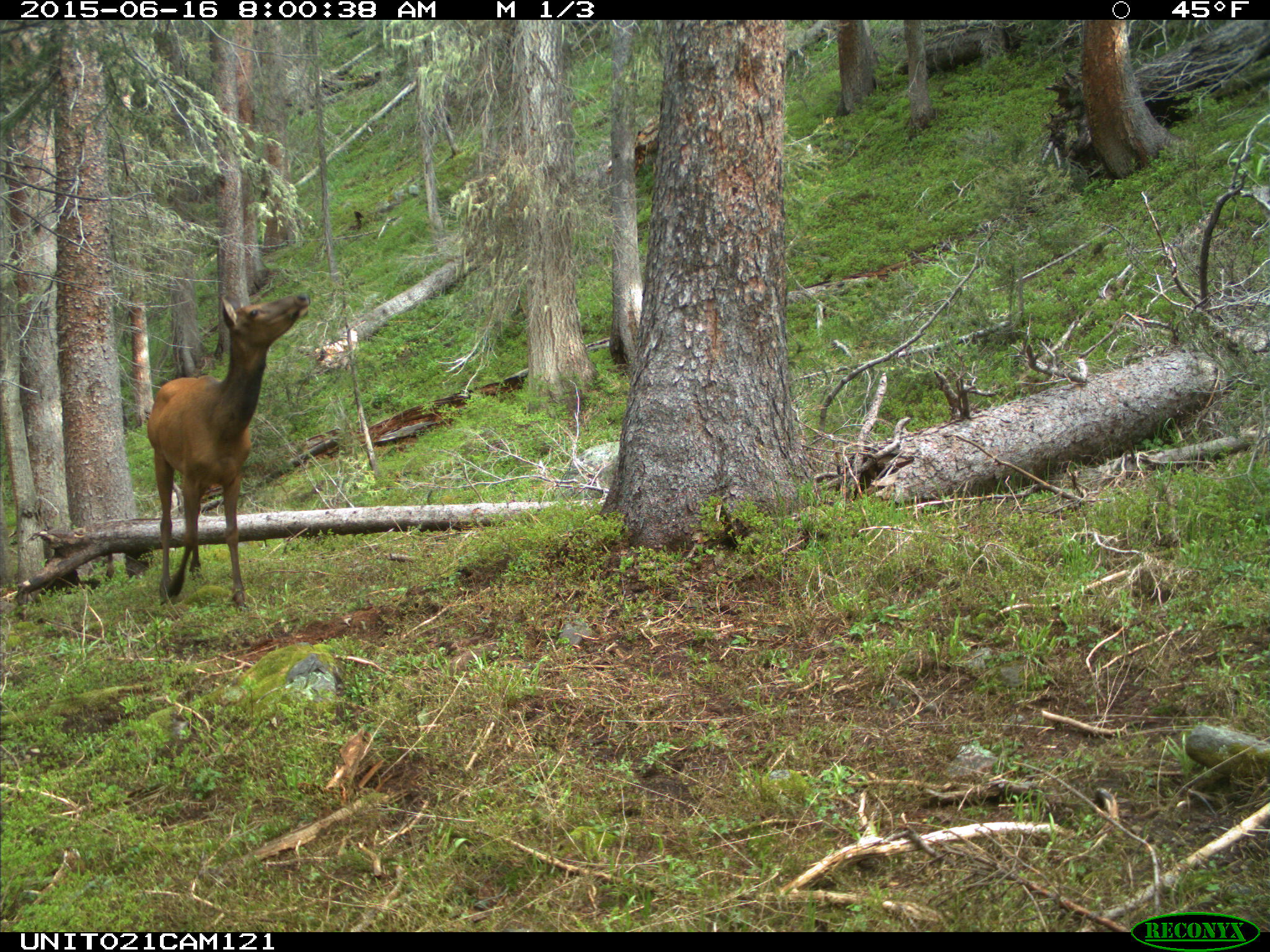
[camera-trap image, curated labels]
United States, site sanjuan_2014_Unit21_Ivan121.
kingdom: Animalia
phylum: Chordata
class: Mammalia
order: Artiodactyla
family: Cervidae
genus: Cervus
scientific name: Cervus elaphus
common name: red deer